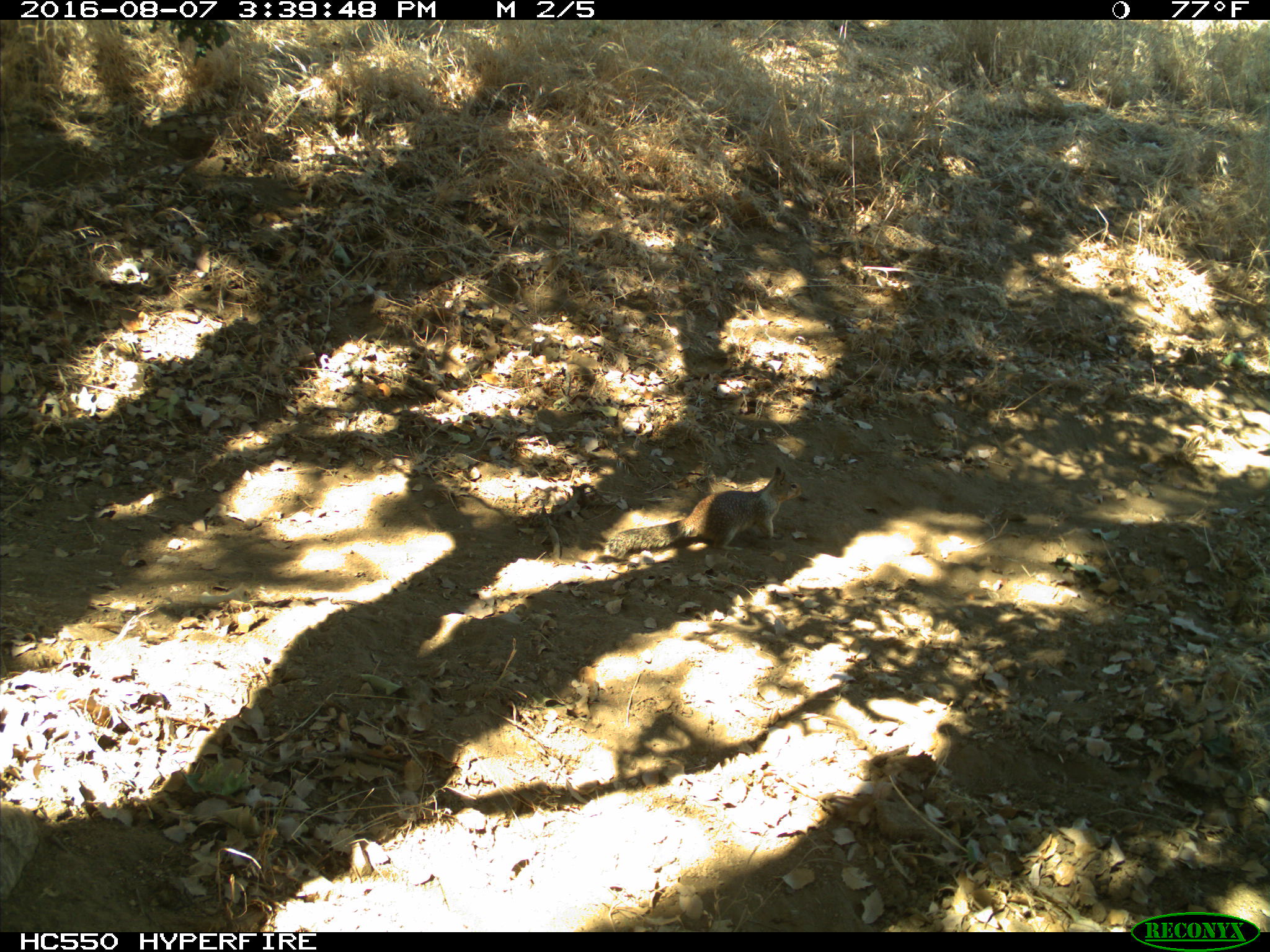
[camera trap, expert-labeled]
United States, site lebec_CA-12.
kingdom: Animalia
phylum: Chordata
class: Mammalia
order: Rodentia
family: Sciuridae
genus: Otospermophilus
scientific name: Otospermophilus beecheyi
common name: california ground squirrel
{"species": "Otospermophilus beecheyi (california ground squirrel)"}